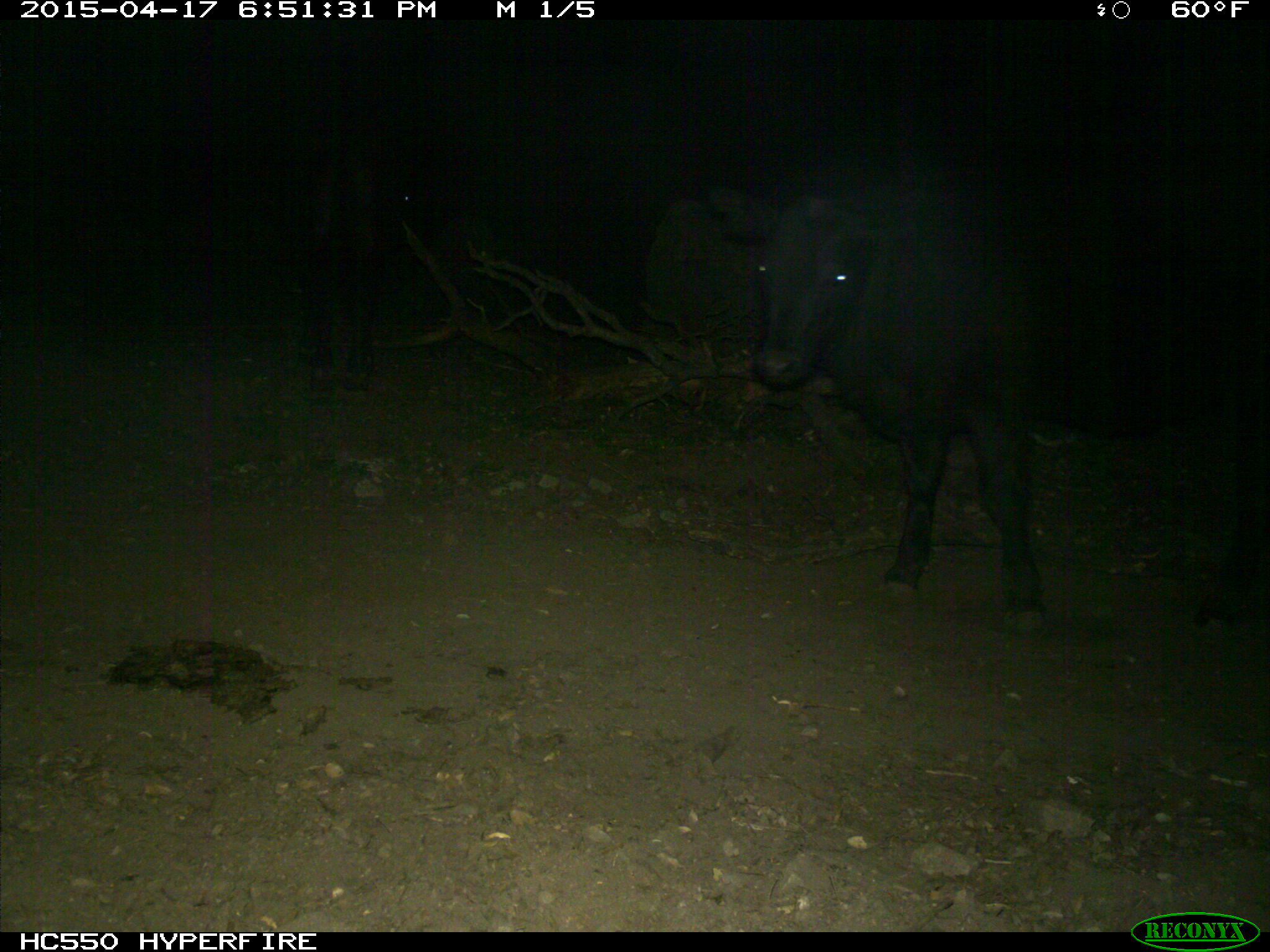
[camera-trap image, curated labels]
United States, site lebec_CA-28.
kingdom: Animalia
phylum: Chordata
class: Mammalia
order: Artiodactyla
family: Bovidae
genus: Bos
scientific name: Bos taurus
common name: domestic cow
Bos taurus (domestic cow).